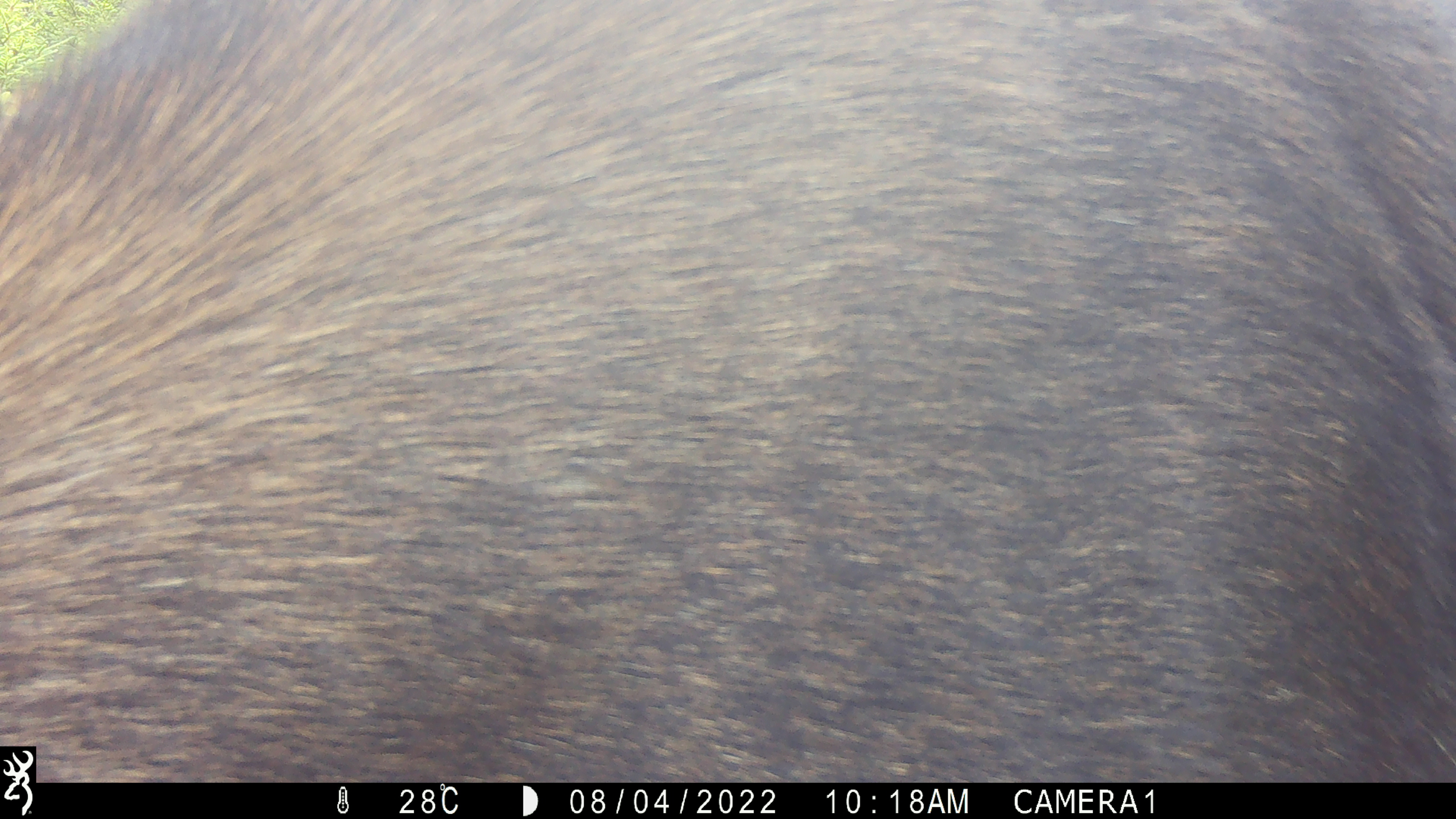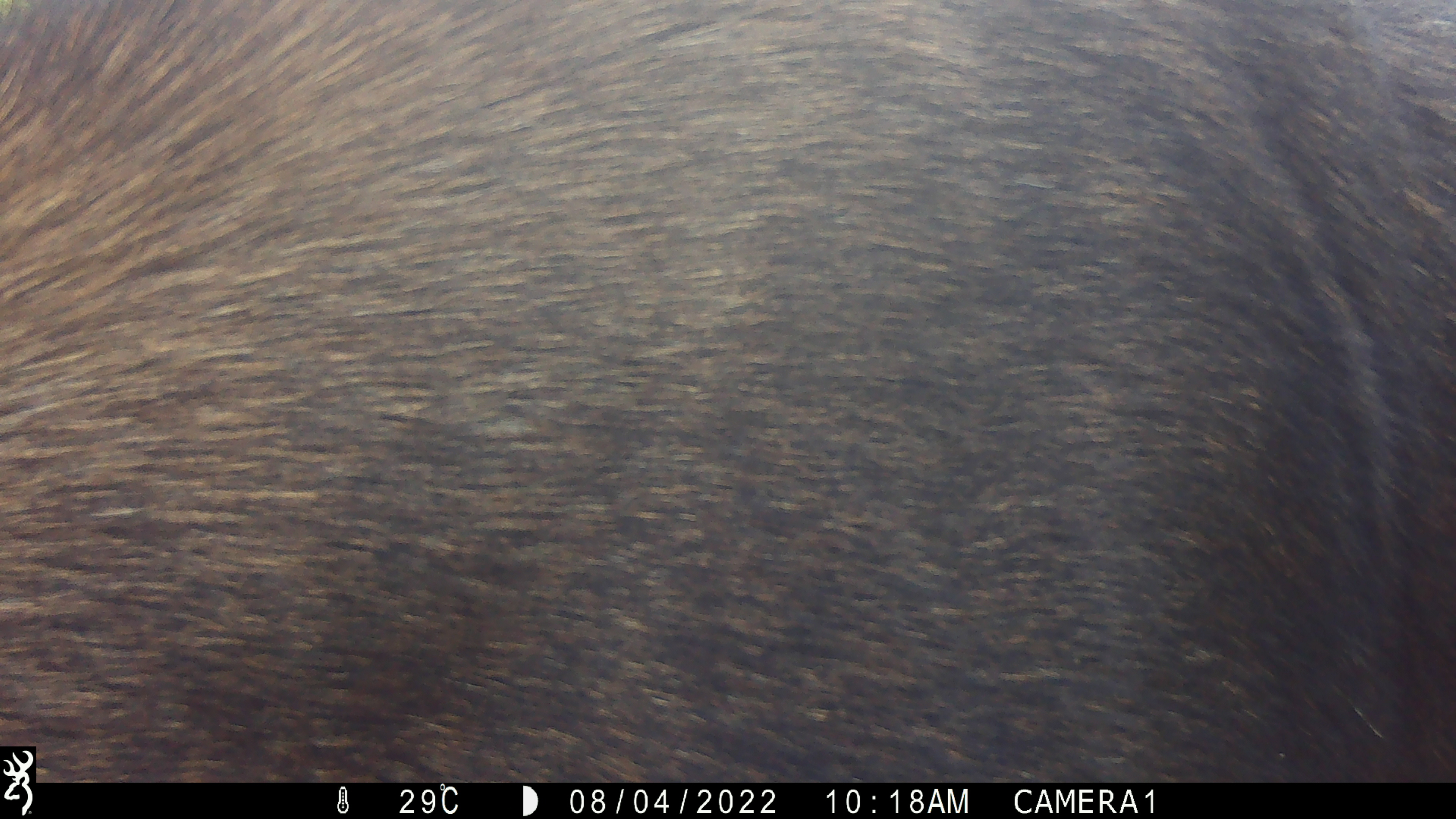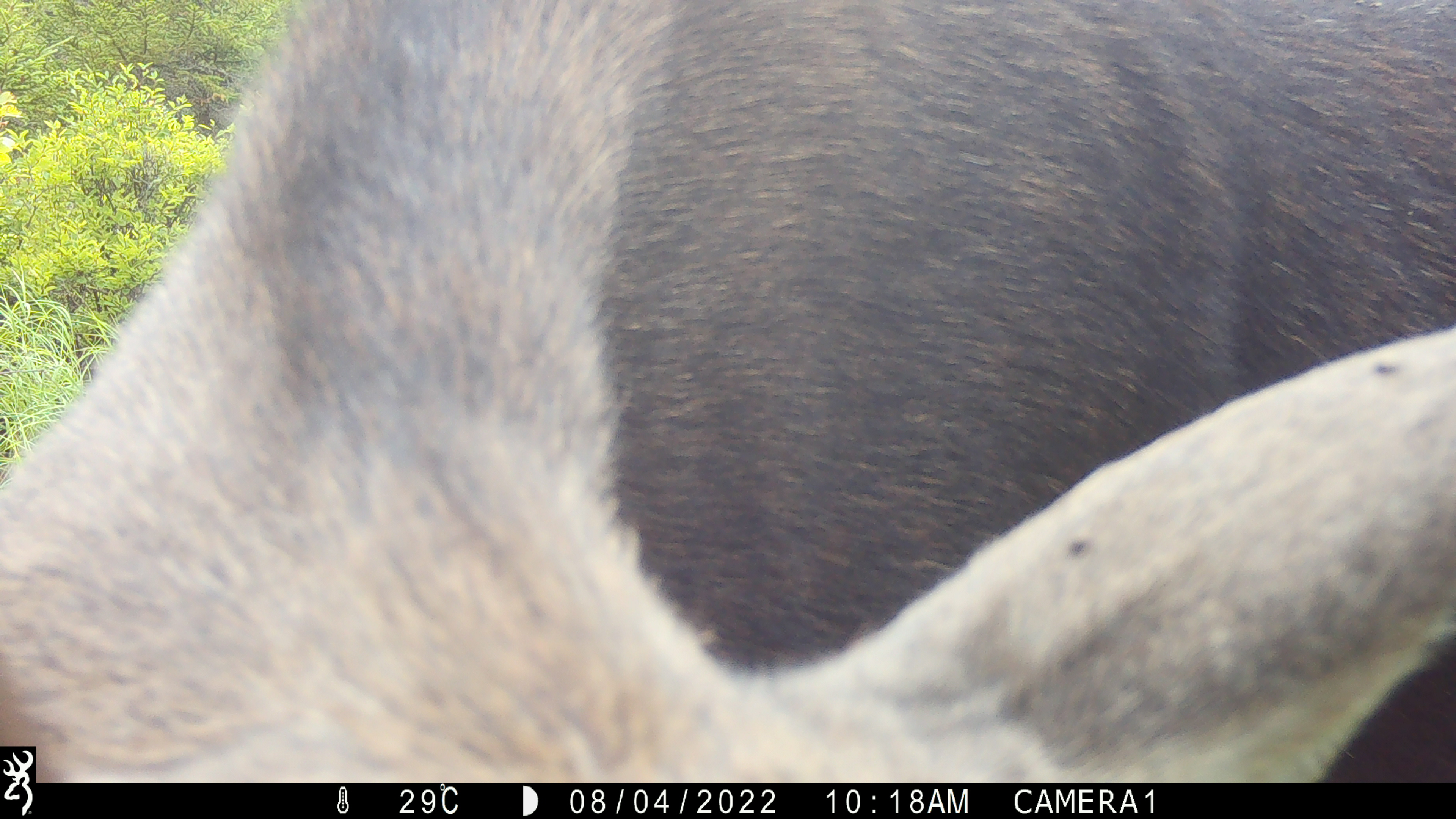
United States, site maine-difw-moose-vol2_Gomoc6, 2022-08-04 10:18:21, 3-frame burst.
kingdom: Animalia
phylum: Chordata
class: Mammalia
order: Artiodactyla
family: Cervidae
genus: Alces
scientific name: Alces alces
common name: moose